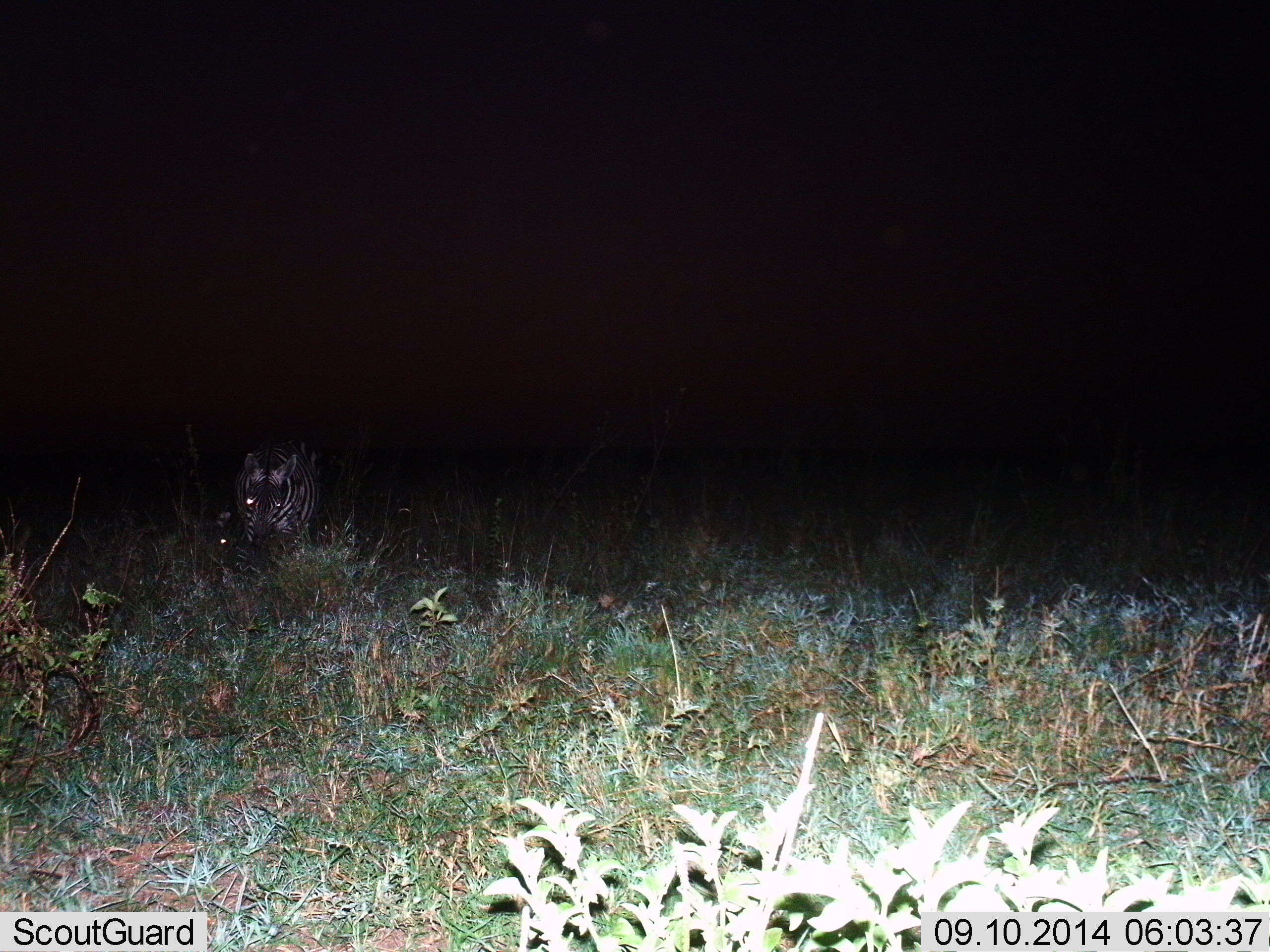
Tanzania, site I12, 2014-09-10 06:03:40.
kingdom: Animalia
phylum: Chordata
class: Mammalia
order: Perissodactyla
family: Equidae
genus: Equus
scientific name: Equus quagga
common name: plains zebra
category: zebra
Zebra (plains zebra) (Equus quagga), count 1. Behavior (volunteer vote fractions): standing 70%, resting 0%, moving 20%, interacting 0%. Young present (vote fraction): 0%. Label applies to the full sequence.